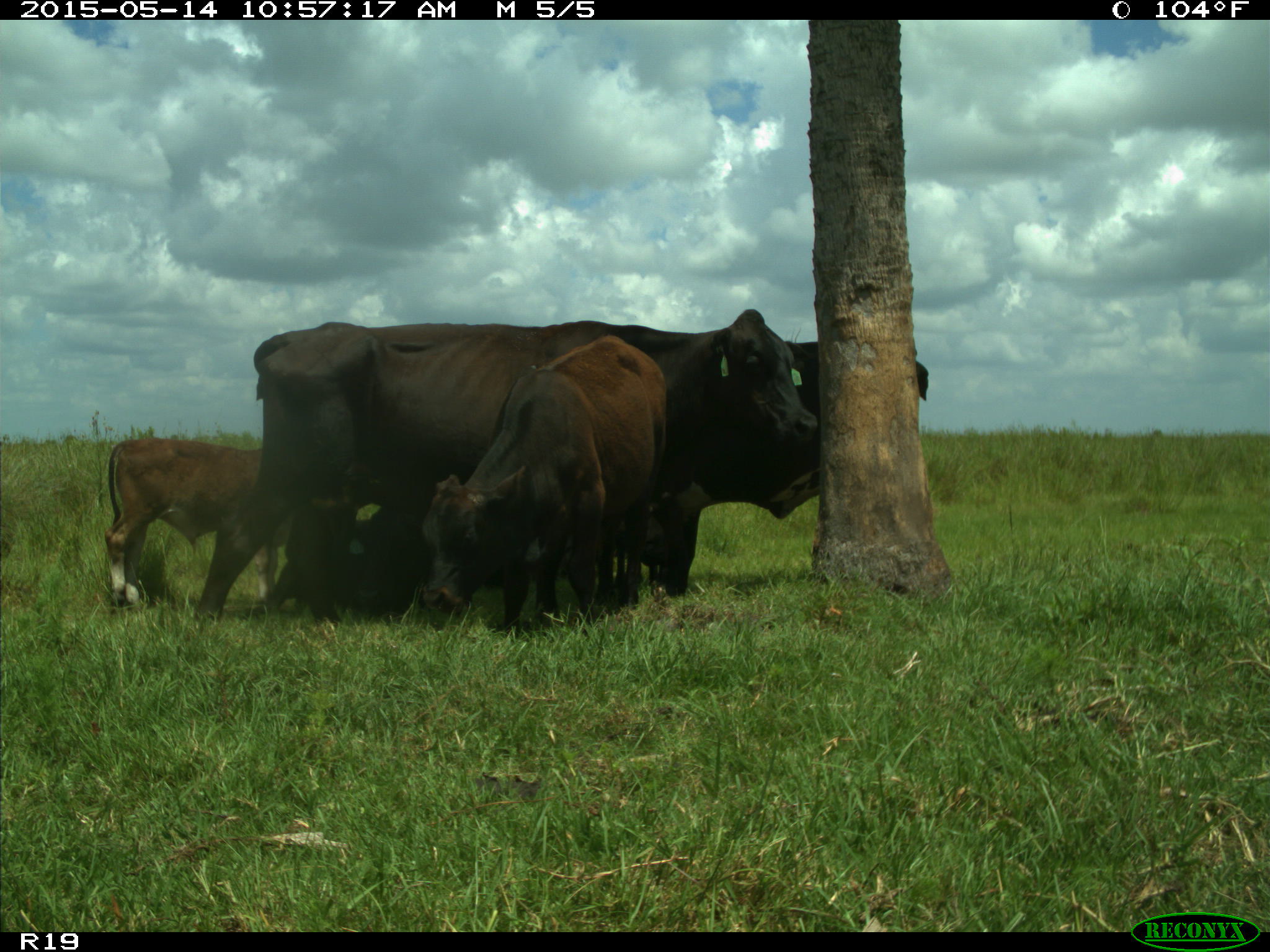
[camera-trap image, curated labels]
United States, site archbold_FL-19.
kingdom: Animalia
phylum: Chordata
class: Mammalia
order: Artiodactyla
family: Bovidae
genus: Bos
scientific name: Bos taurus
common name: domestic cow